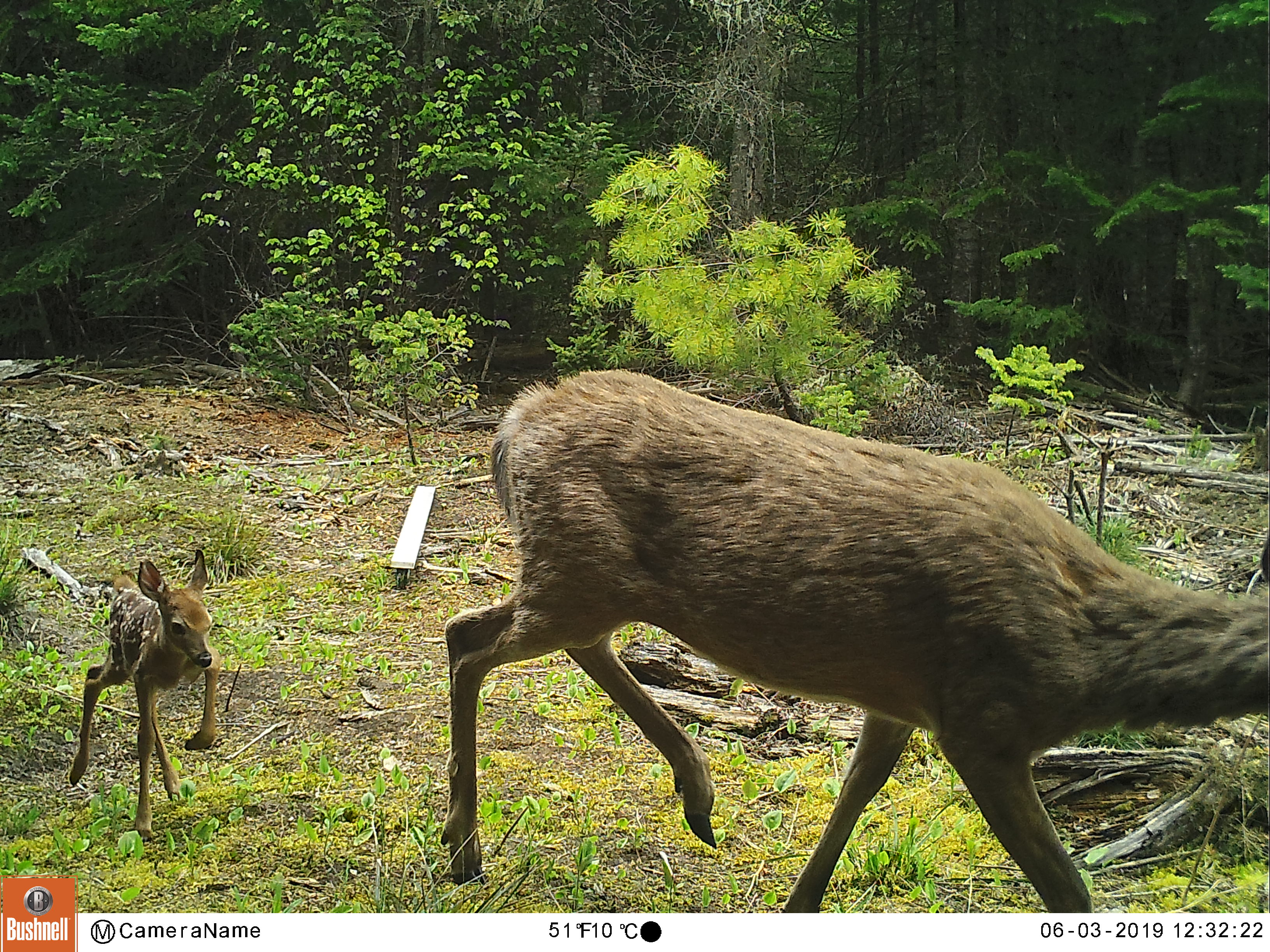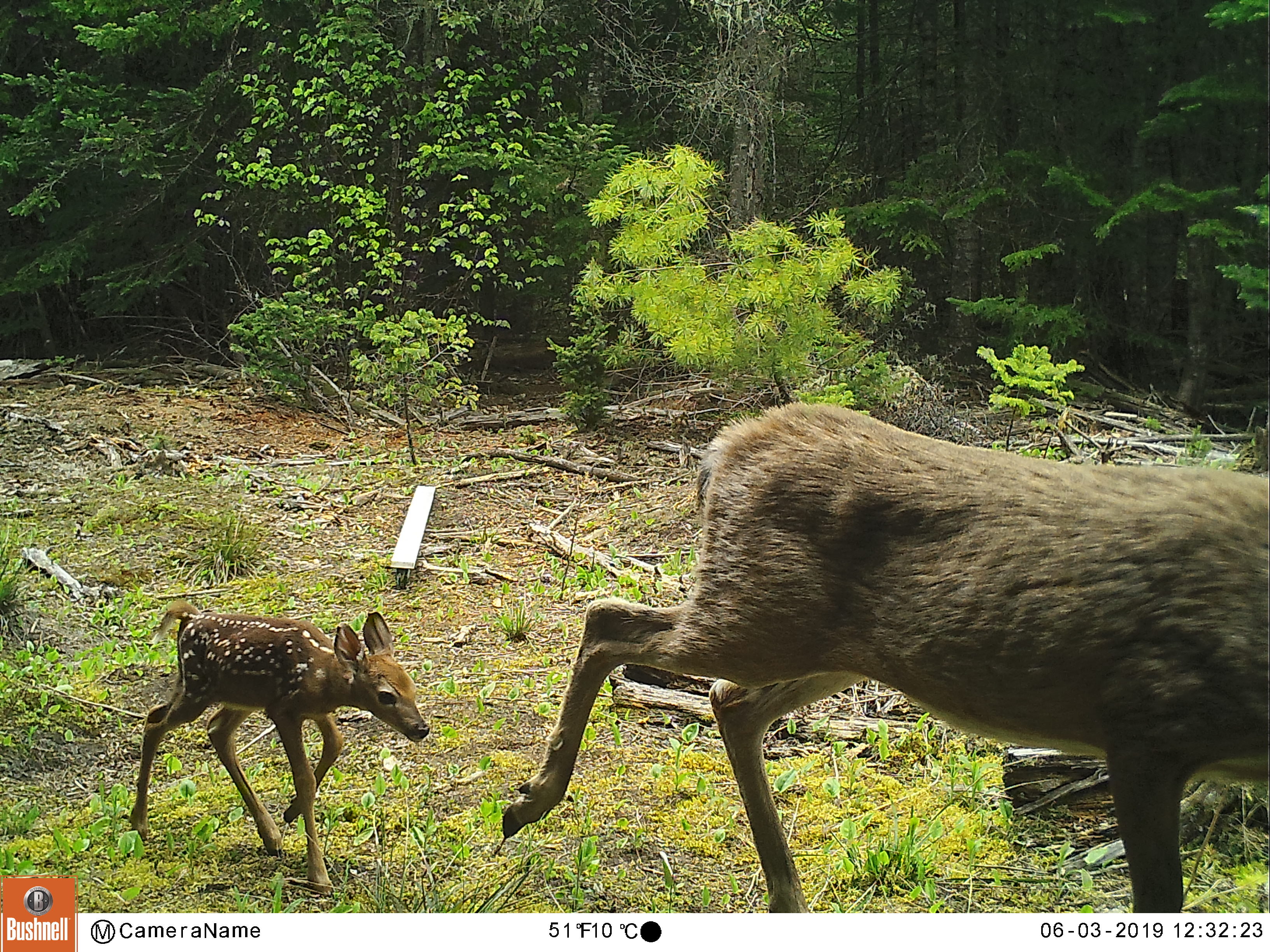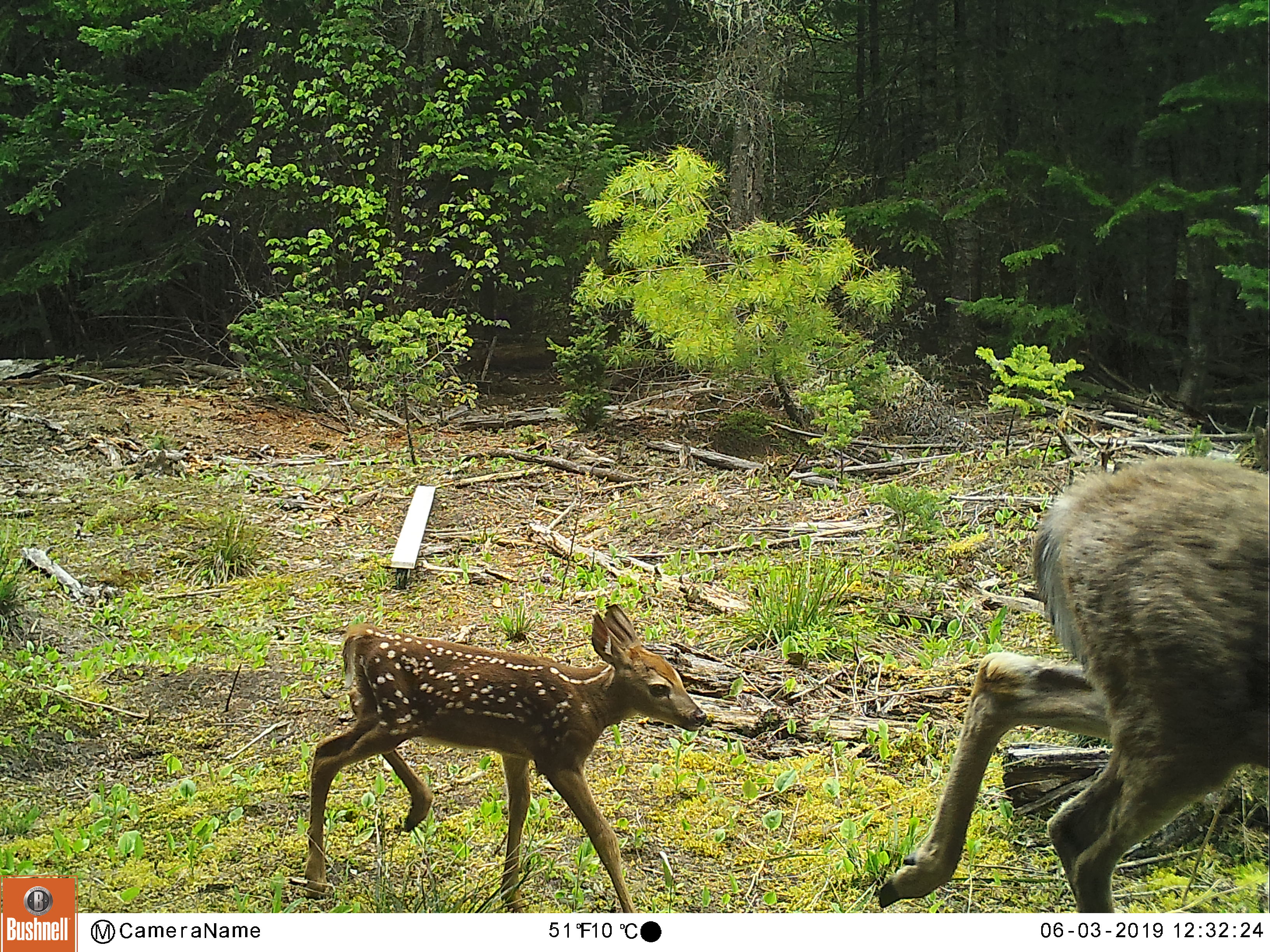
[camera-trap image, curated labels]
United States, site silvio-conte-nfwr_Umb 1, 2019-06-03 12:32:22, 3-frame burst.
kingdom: Animalia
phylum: Chordata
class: Mammalia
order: Artiodactyla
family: Cervidae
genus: Odocoileus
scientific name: Odocoileus virginianus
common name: white-tailed deer